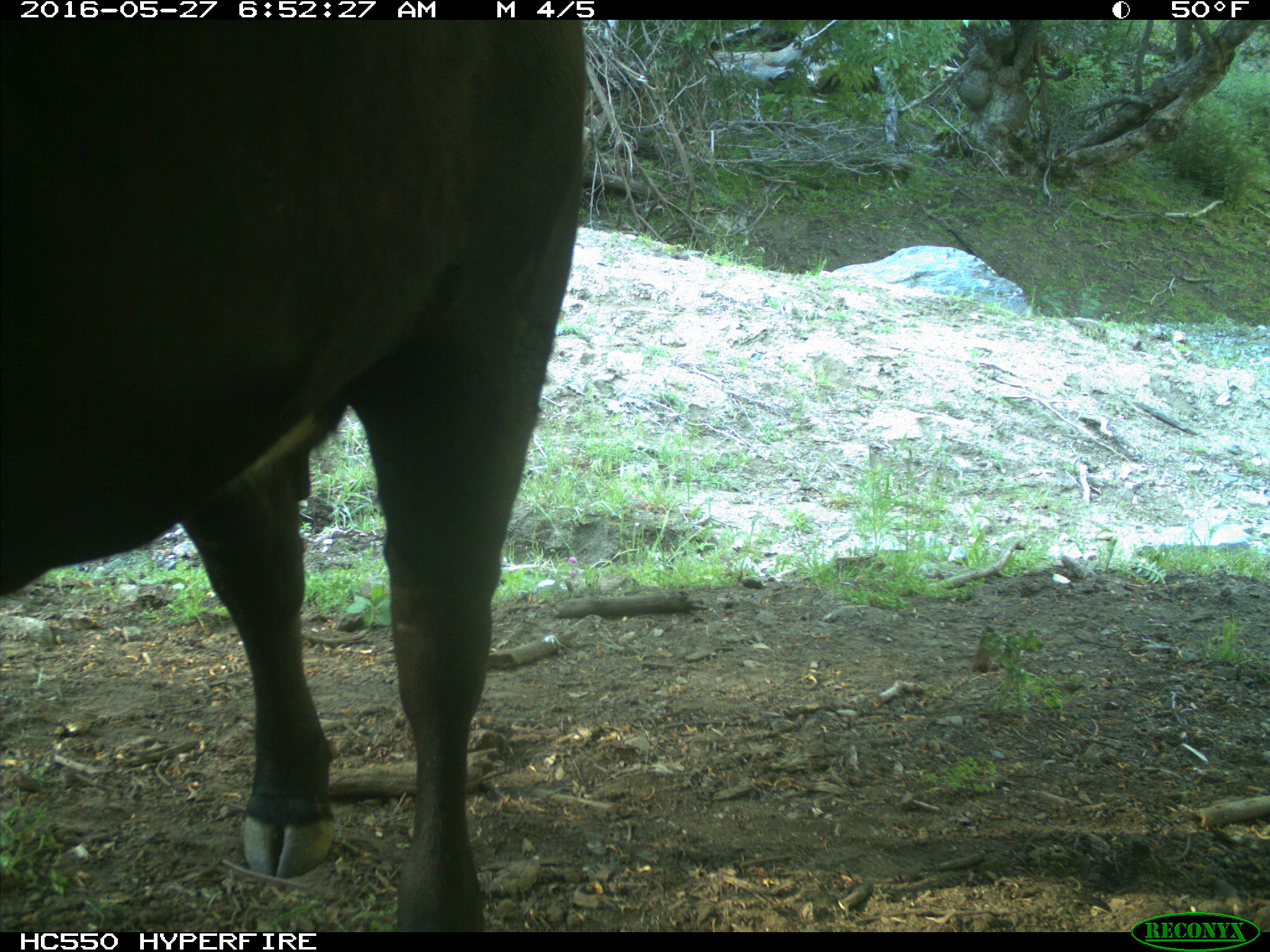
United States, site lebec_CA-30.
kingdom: Animalia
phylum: Chordata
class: Mammalia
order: Artiodactyla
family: Bovidae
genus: Bos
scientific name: Bos taurus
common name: domestic cow